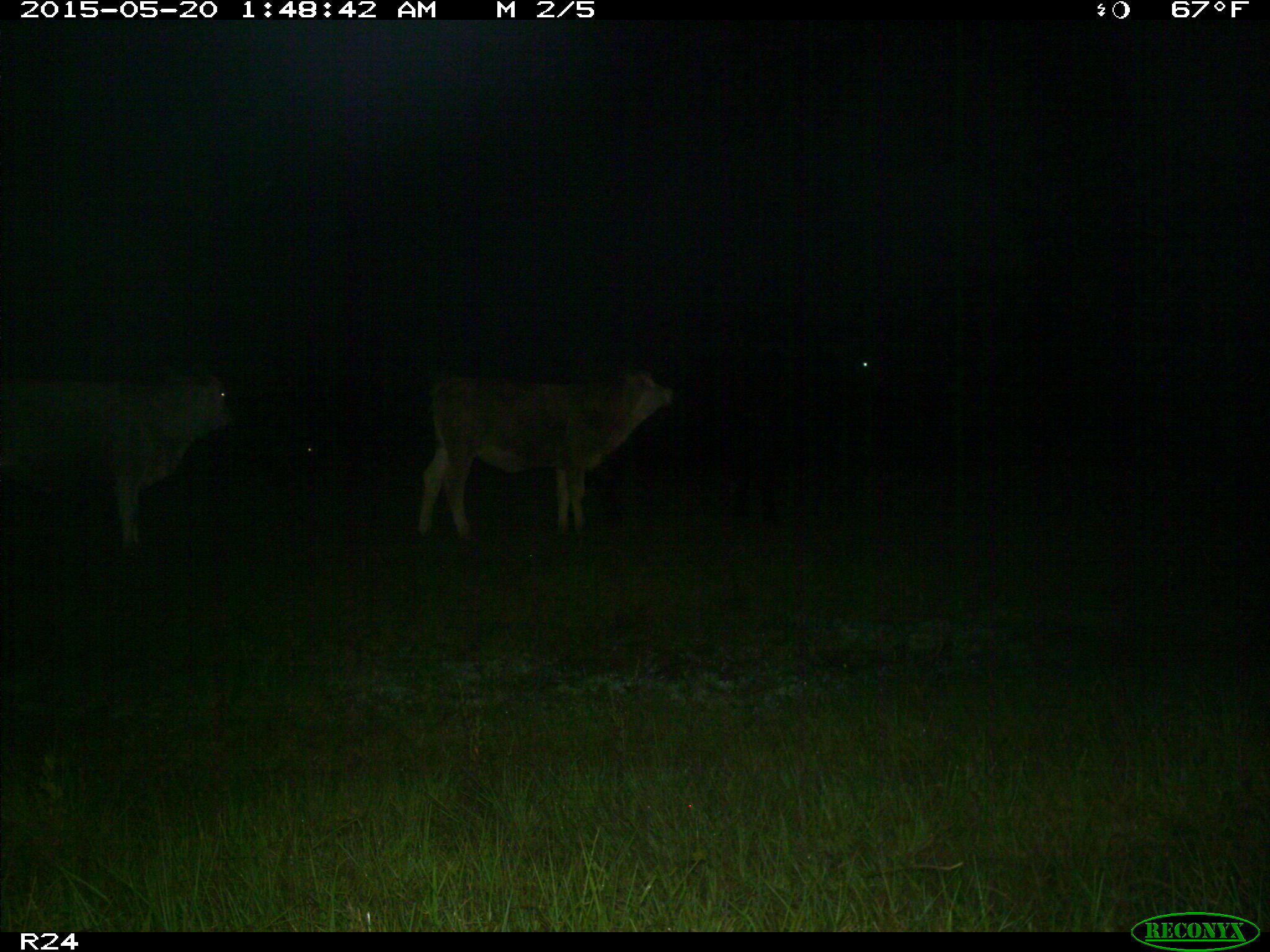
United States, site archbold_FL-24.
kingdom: Animalia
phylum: Chordata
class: Mammalia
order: Artiodactyla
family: Bovidae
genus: Bos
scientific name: Bos taurus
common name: domestic cow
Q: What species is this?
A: Bos taurus (domestic cow).